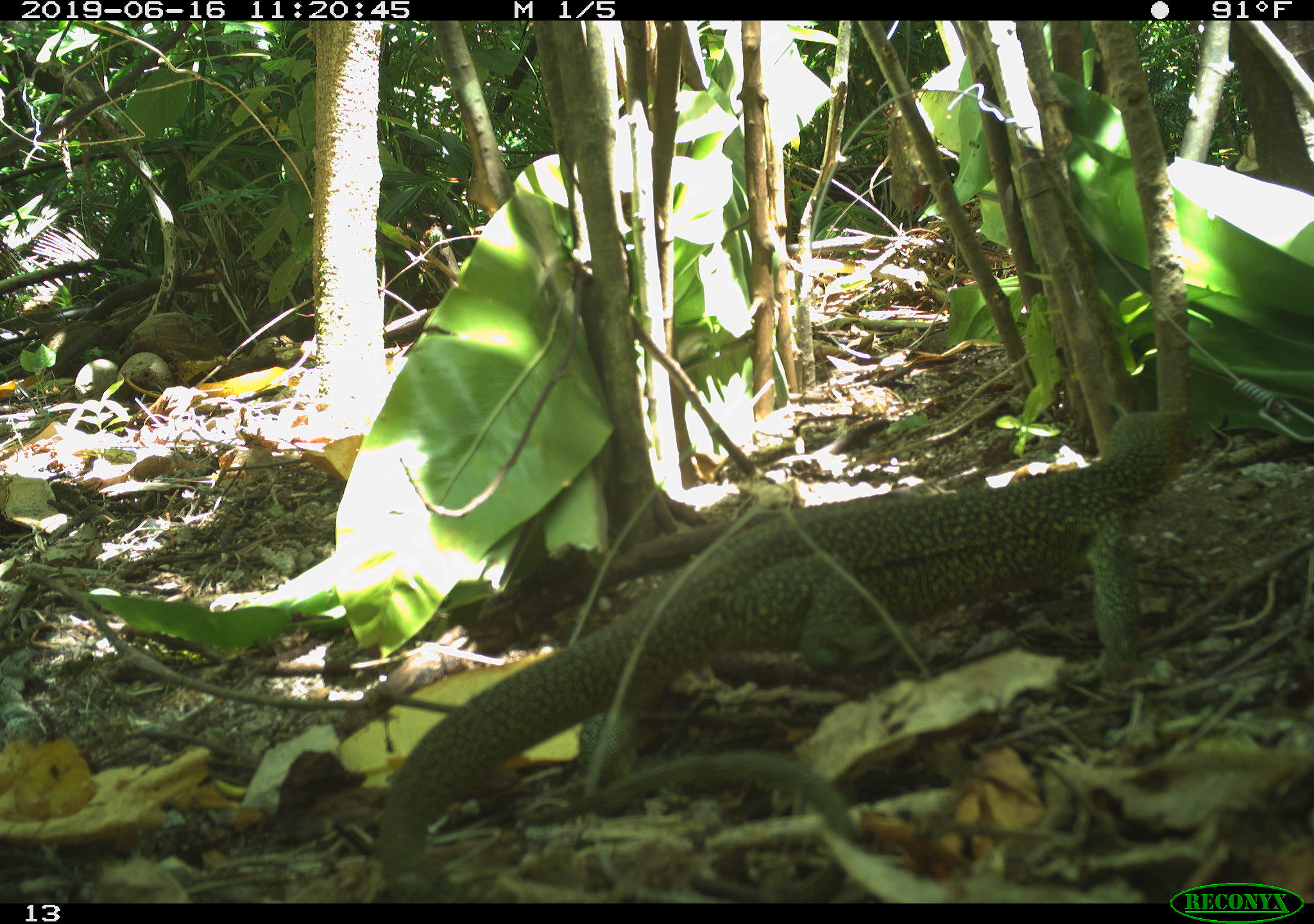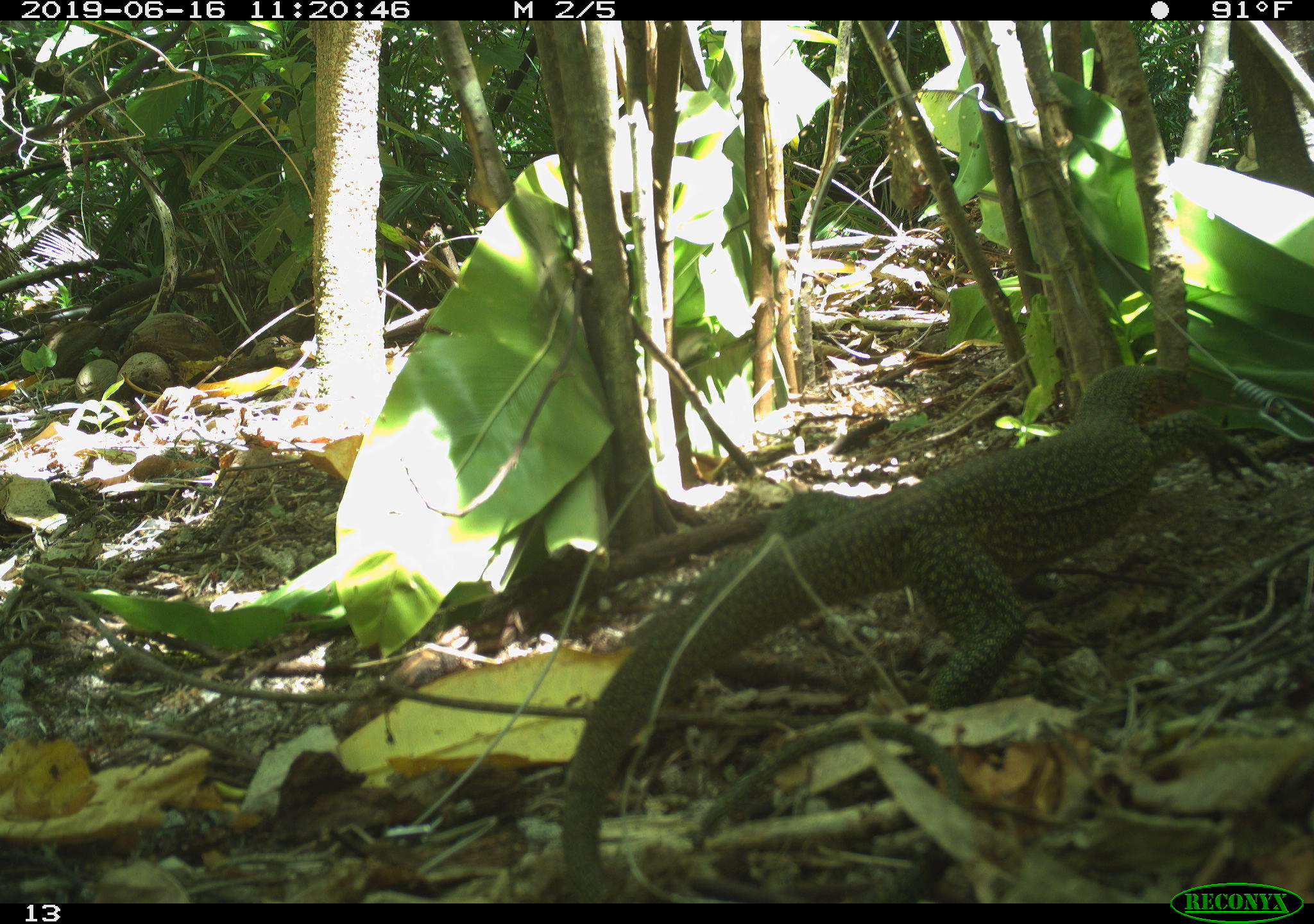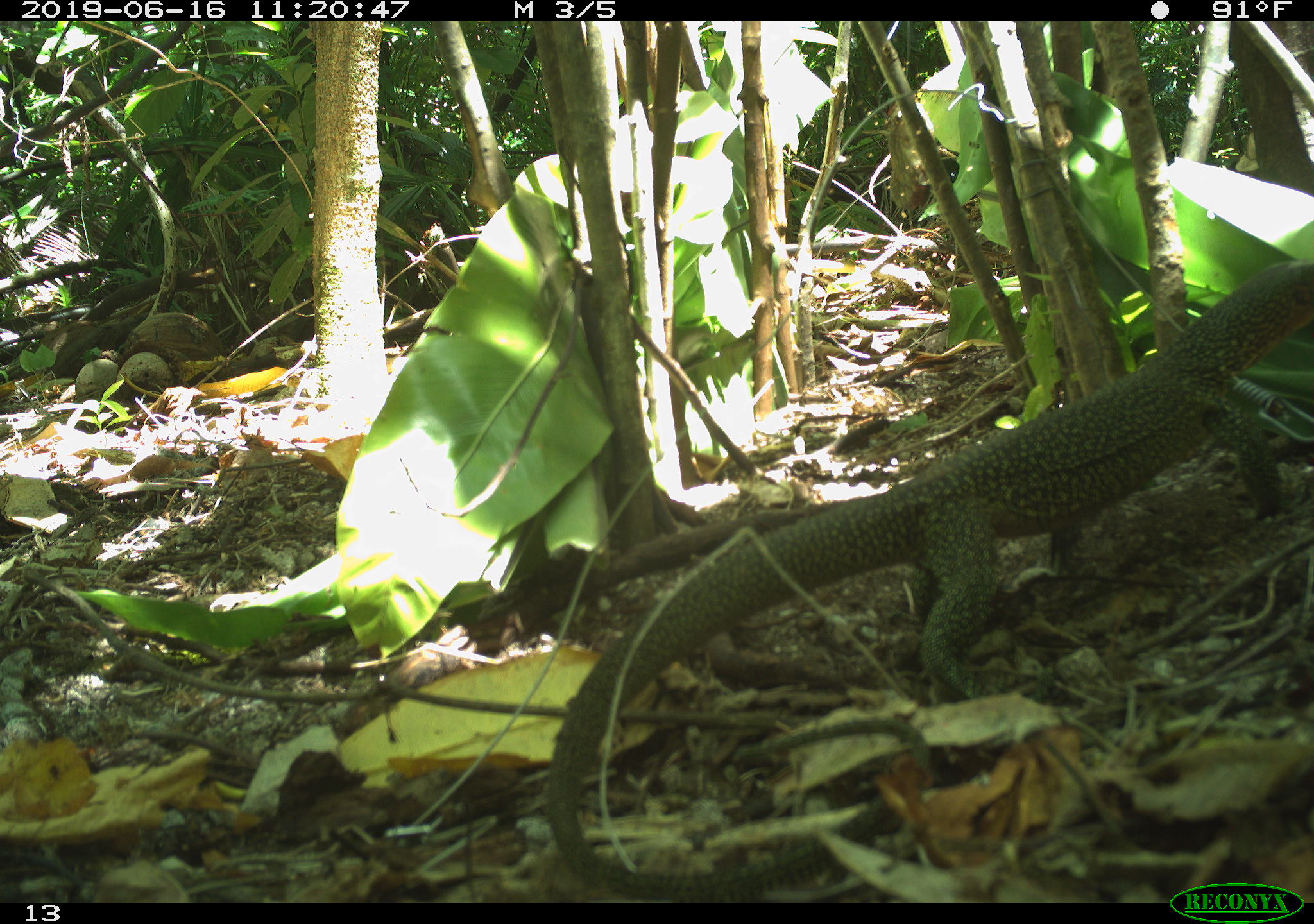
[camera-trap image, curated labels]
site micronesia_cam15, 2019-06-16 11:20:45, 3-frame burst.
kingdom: Animalia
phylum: Chordata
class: Reptilia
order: Squamata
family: Varanidae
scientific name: Varanidae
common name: monitor lizard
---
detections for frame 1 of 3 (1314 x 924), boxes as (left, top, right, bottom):
monitor lizard: (363, 401, 1181, 882)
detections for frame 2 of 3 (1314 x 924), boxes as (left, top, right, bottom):
monitor lizard: (567, 366, 1252, 811)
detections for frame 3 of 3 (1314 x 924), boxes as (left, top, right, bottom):
monitor lizard: (540, 246, 1303, 825)